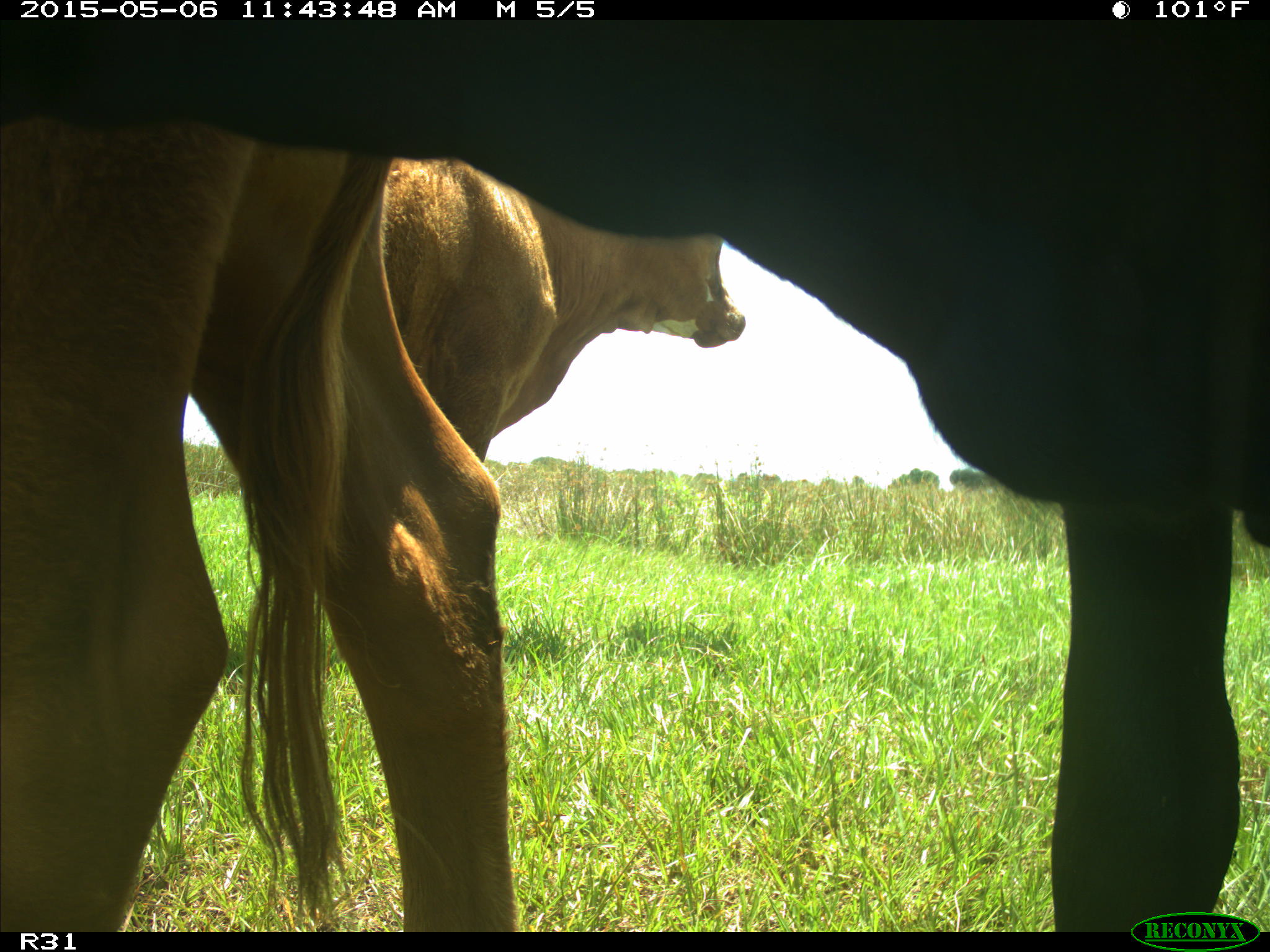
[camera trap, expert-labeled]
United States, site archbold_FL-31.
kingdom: Animalia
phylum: Chordata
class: Mammalia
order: Artiodactyla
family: Bovidae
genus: Bos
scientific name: Bos taurus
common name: domestic cow